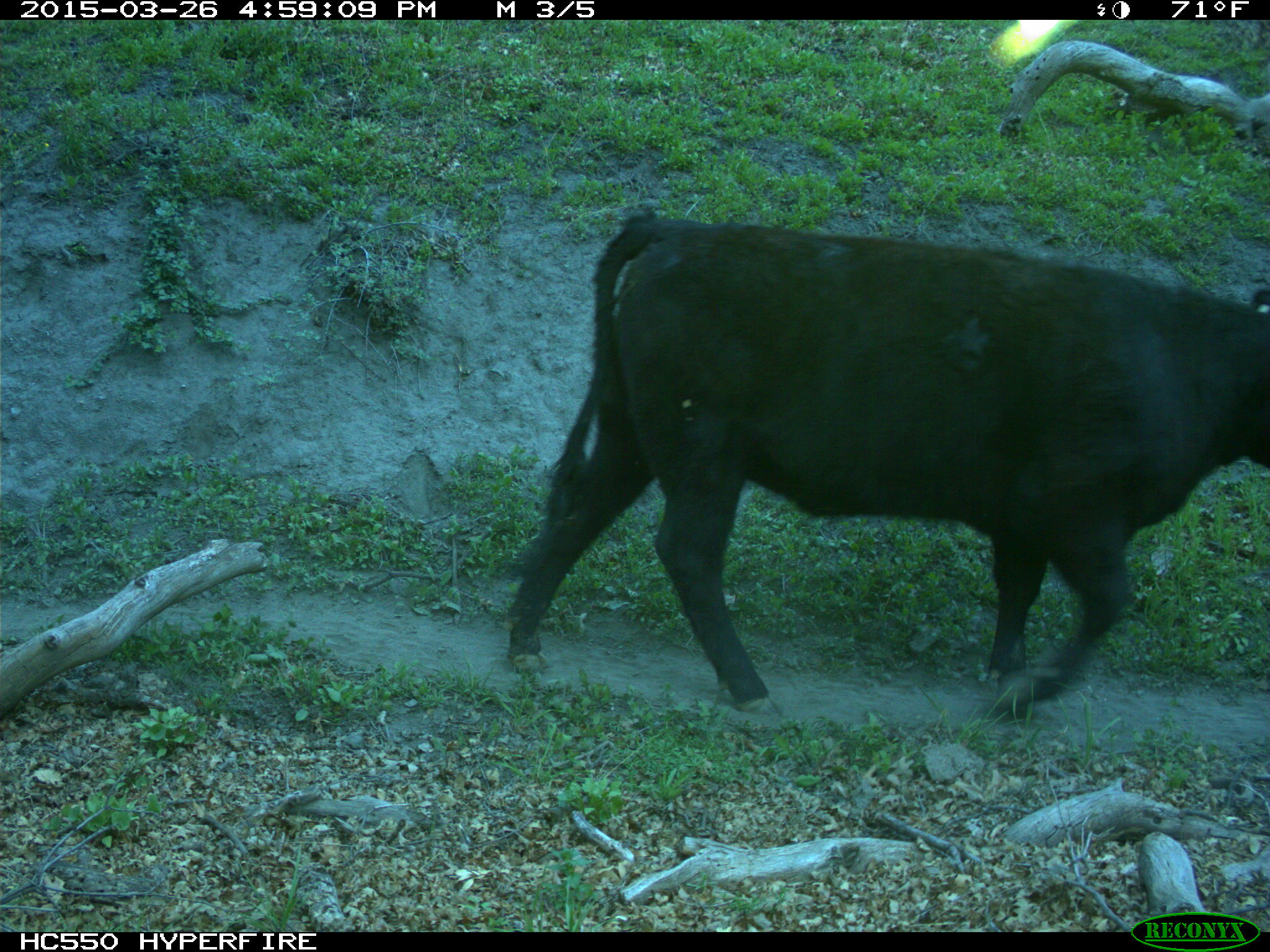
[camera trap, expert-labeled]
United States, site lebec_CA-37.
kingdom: Animalia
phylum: Chordata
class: Mammalia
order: Artiodactyla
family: Bovidae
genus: Bos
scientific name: Bos taurus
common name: domestic cow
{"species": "Bos taurus (domestic cow)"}